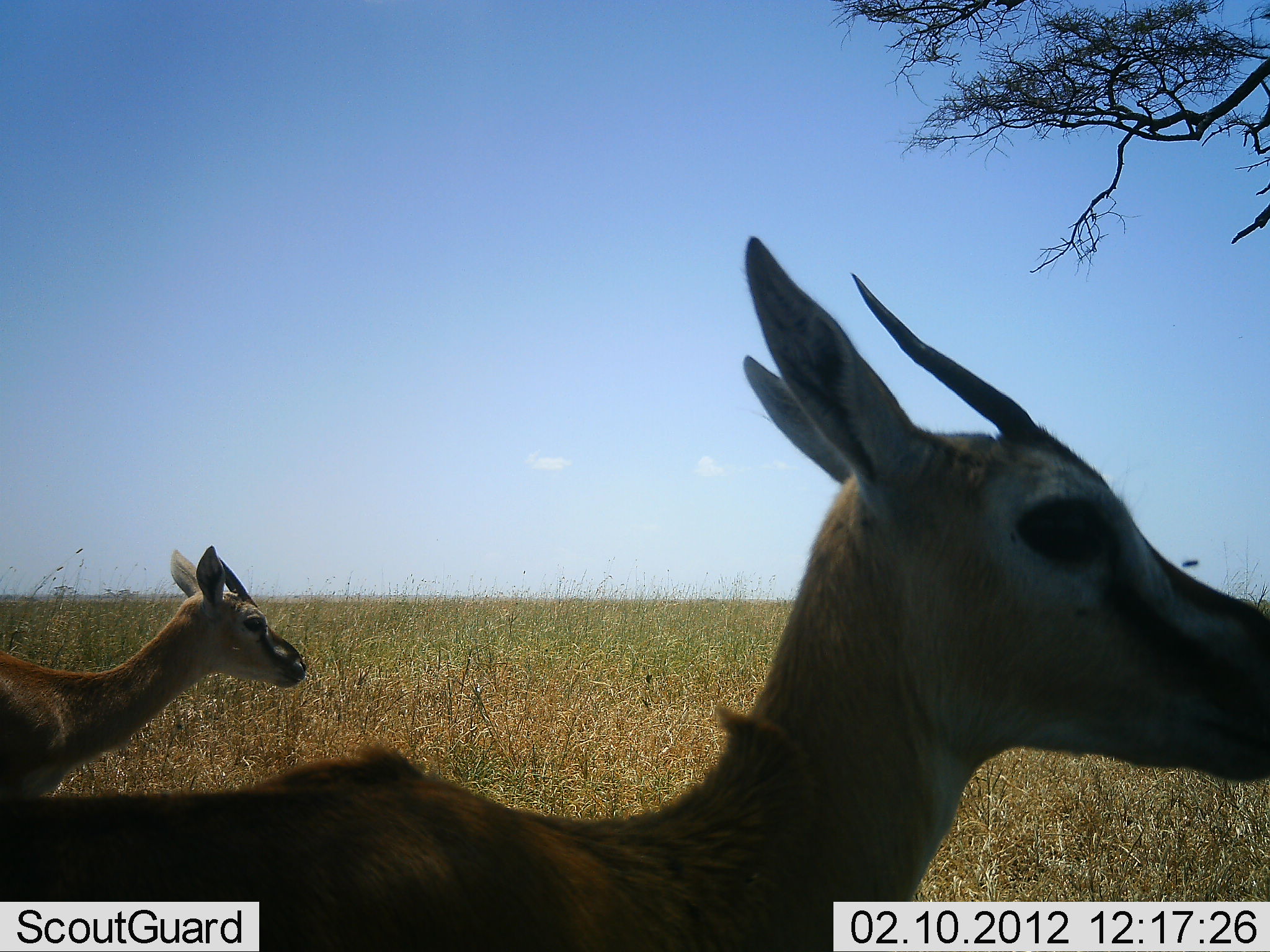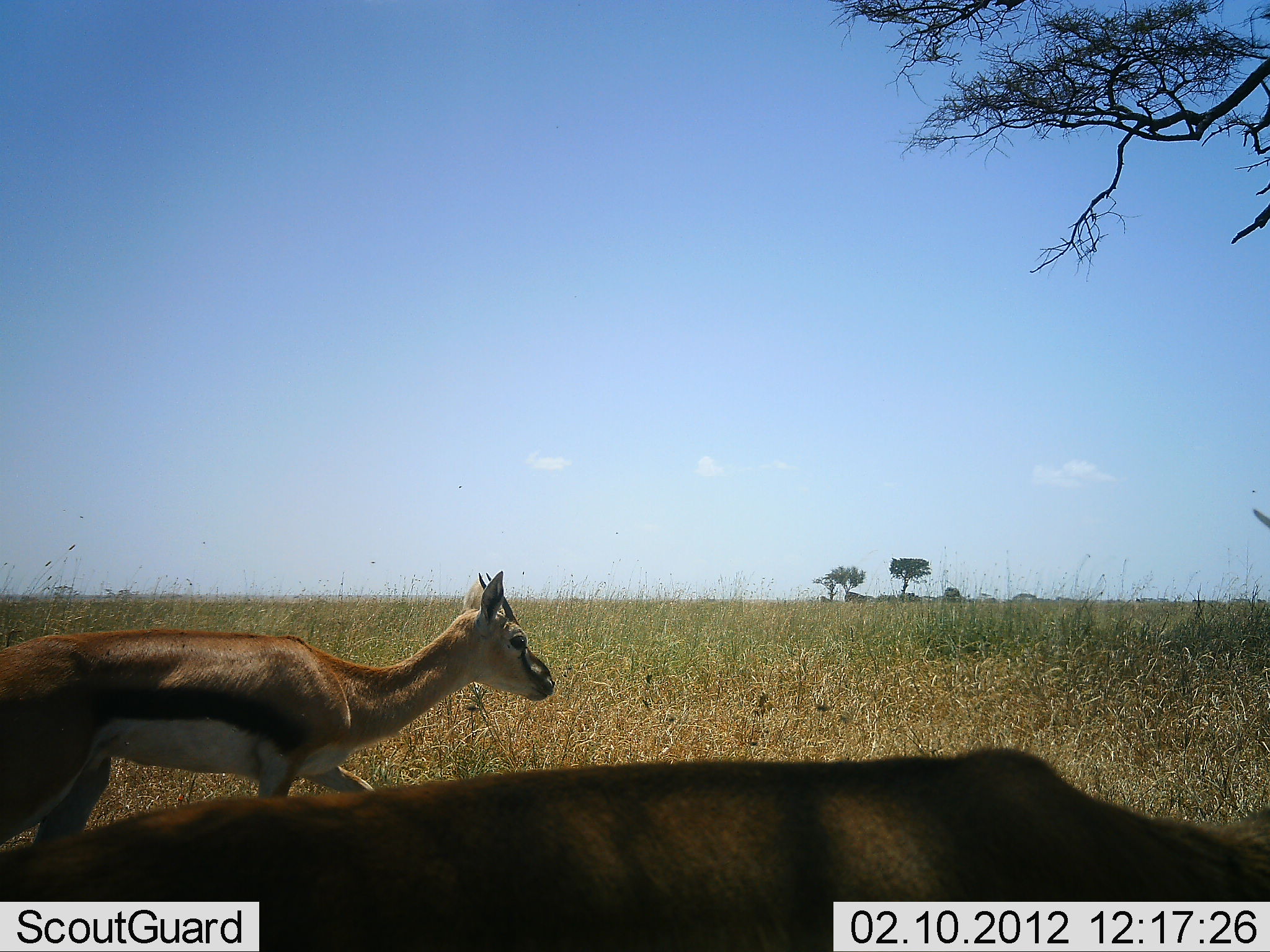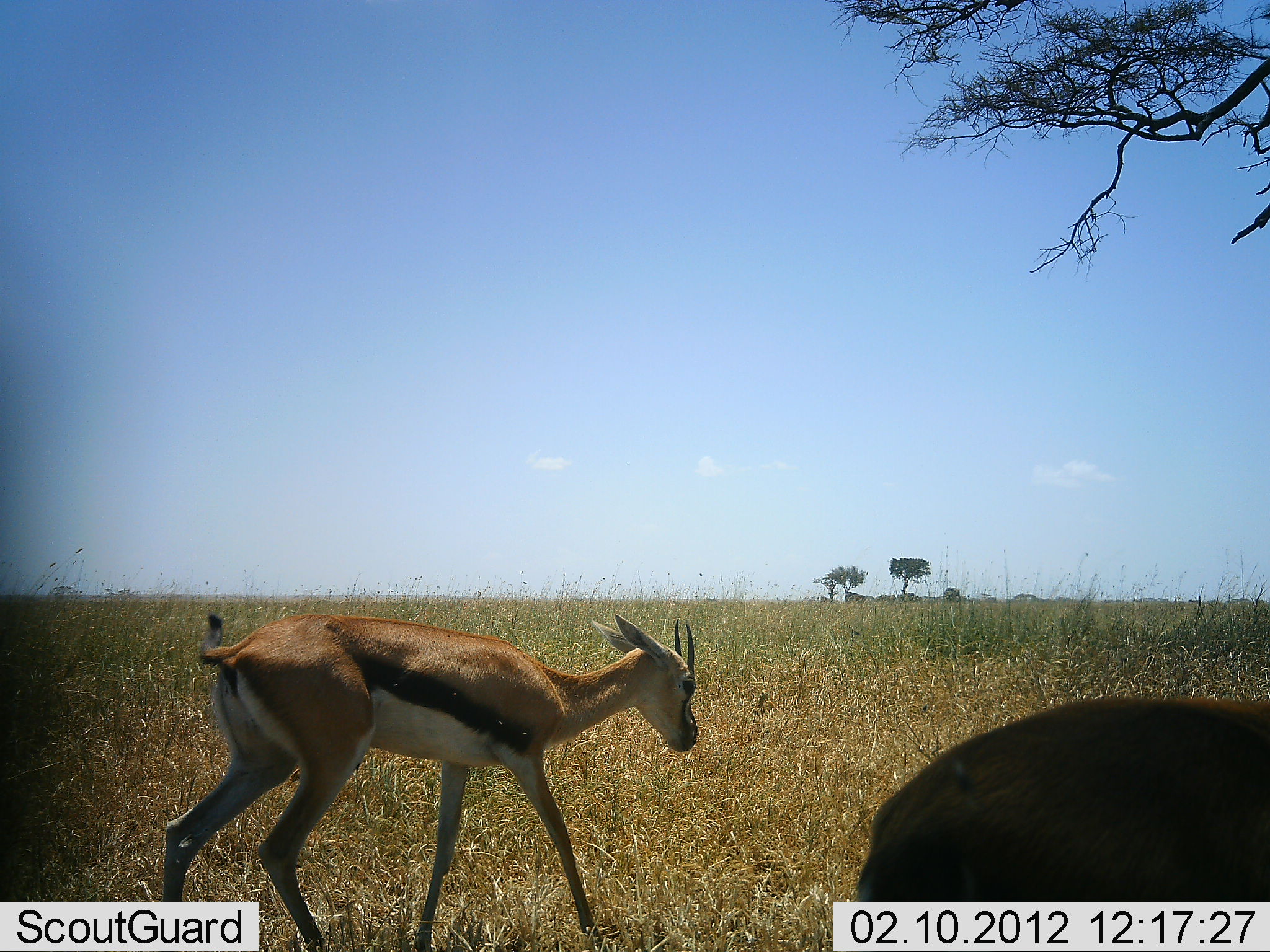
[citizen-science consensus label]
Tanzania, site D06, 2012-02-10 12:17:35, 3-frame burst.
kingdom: Animalia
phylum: Chordata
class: Mammalia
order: Artiodactyla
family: Bovidae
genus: Eudorcas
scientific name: Eudorcas thomsonii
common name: thomson's gazelle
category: gazellethomsons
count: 2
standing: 21%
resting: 0%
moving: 89%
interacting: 0%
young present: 0%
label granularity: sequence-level